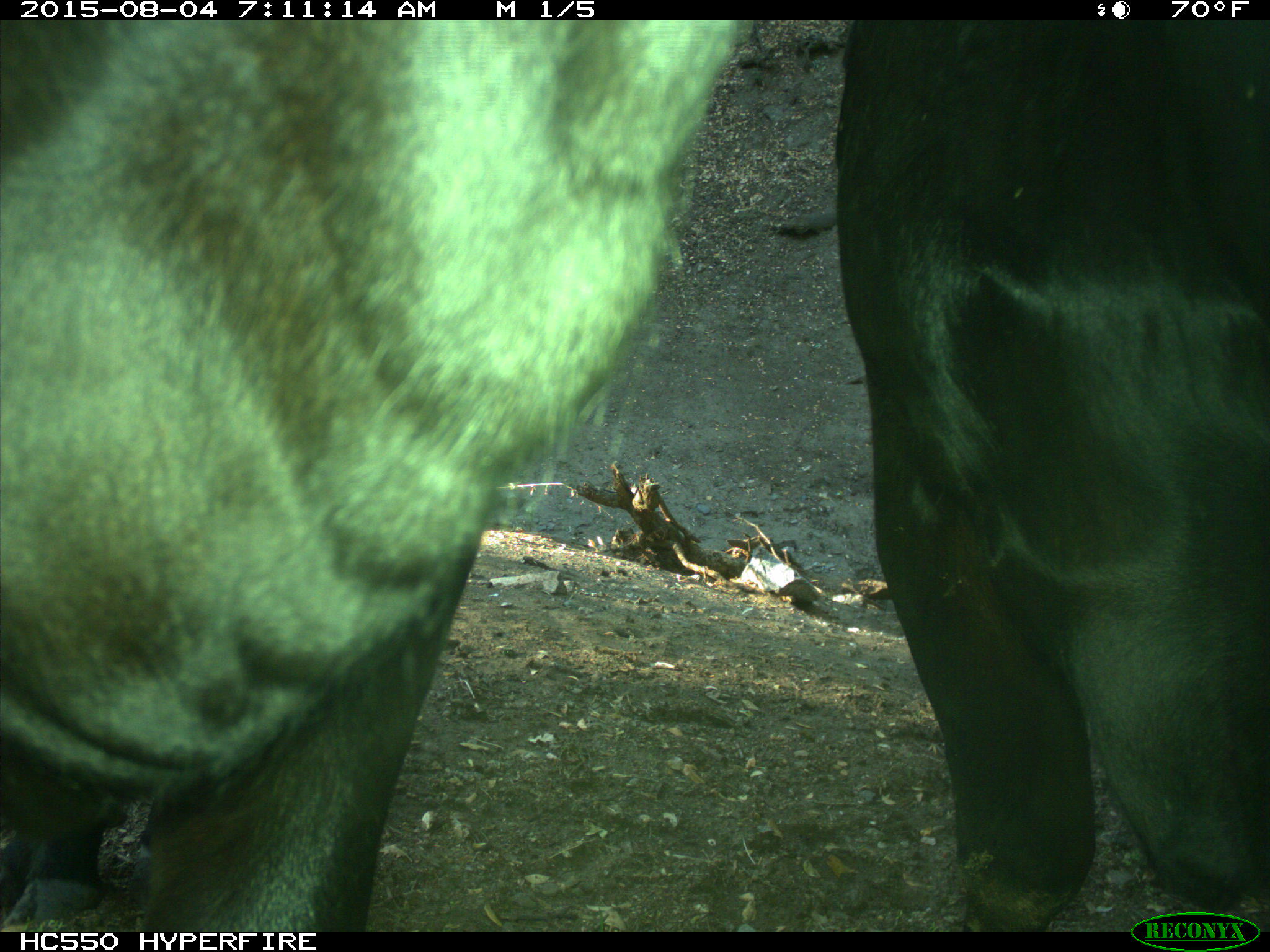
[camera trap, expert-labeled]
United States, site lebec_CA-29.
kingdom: Animalia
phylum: Chordata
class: Mammalia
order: Artiodactyla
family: Bovidae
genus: Bos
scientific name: Bos taurus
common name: domestic cow